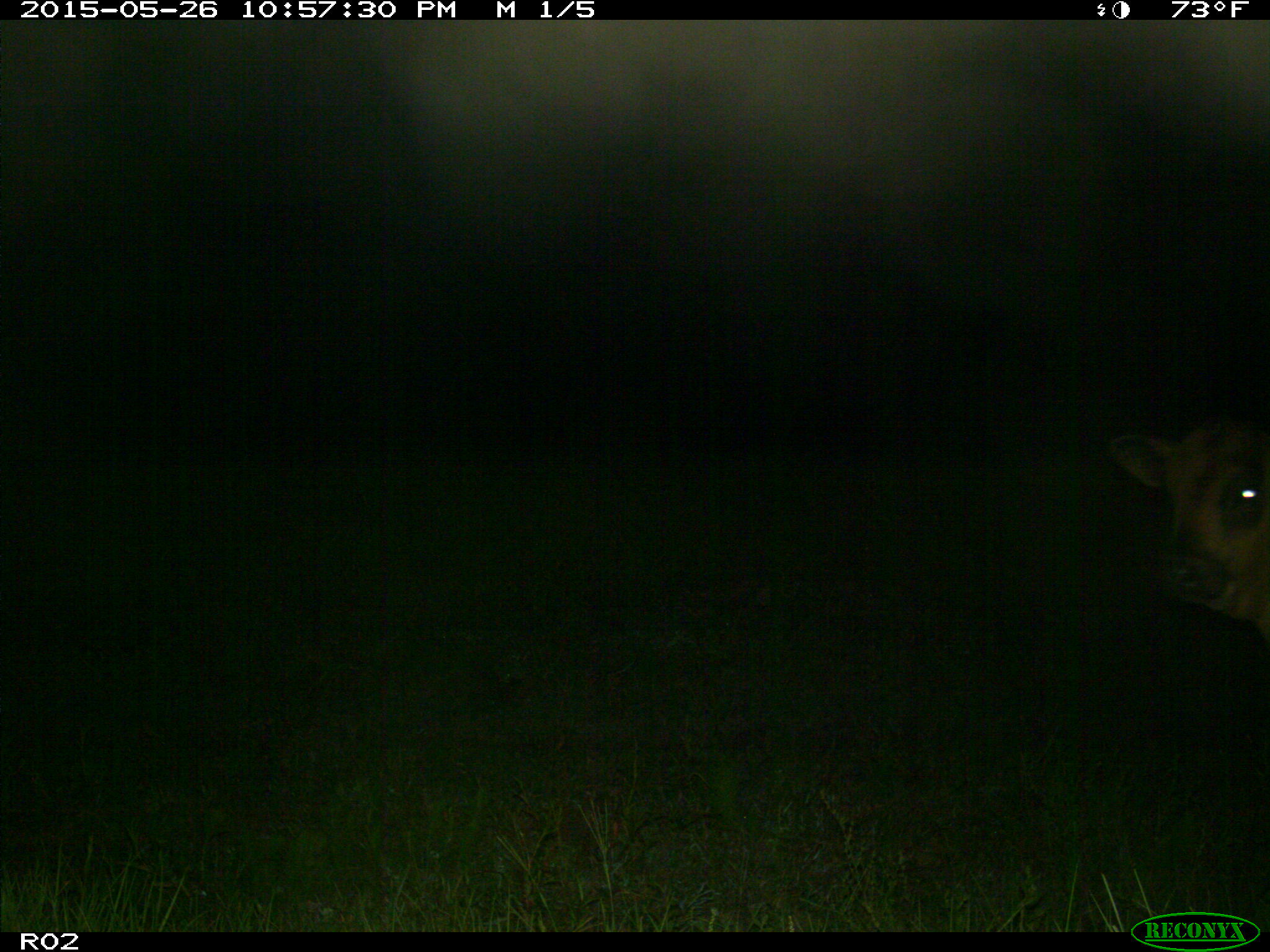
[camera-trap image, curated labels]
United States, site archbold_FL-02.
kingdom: Animalia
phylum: Chordata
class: Mammalia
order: Artiodactyla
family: Bovidae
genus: Bos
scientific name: Bos taurus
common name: domestic cow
Bos taurus (domestic cow).